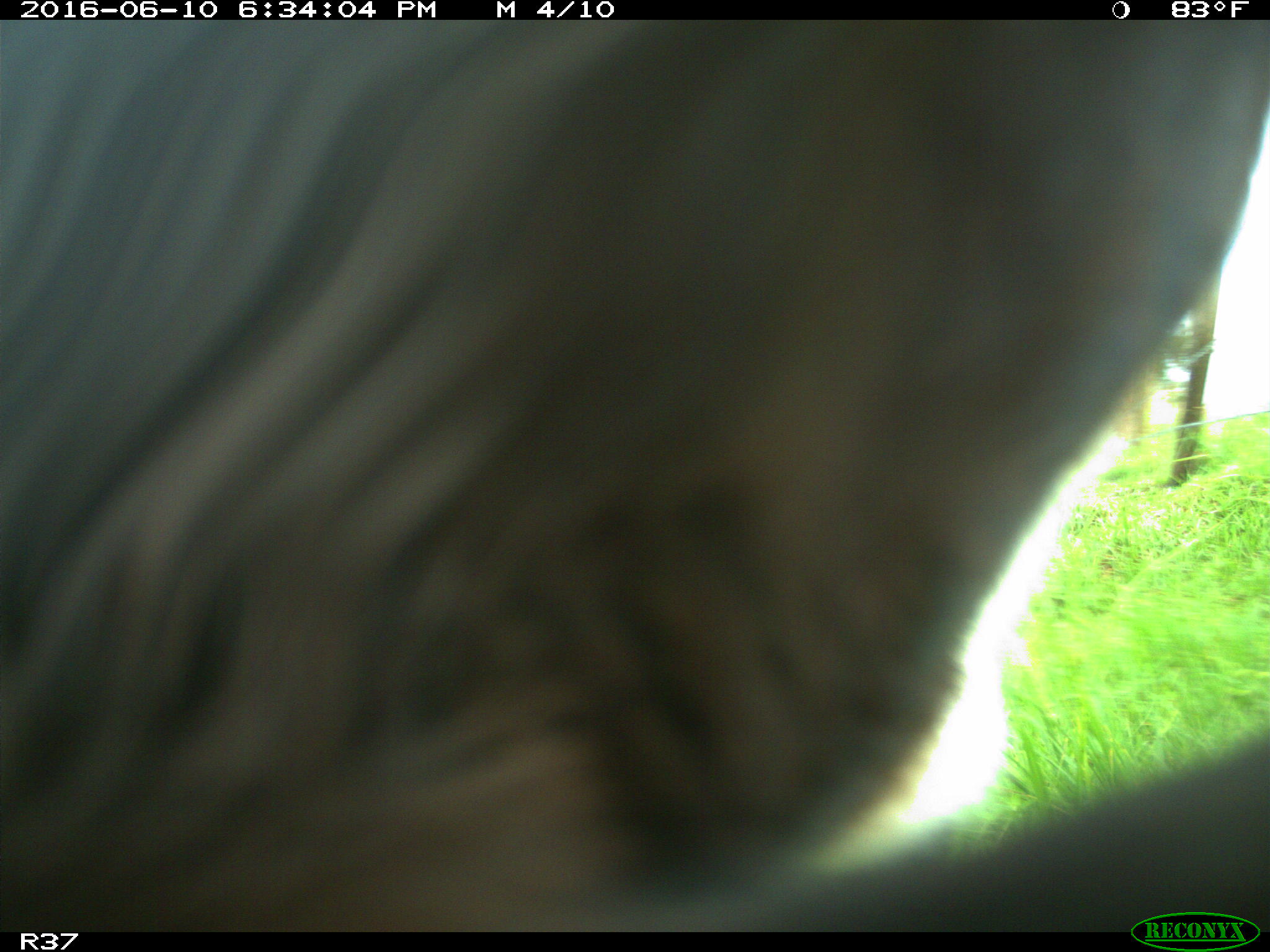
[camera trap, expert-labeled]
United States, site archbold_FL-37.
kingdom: Animalia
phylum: Chordata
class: Mammalia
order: Artiodactyla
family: Bovidae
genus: Bos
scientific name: Bos taurus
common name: domestic cow